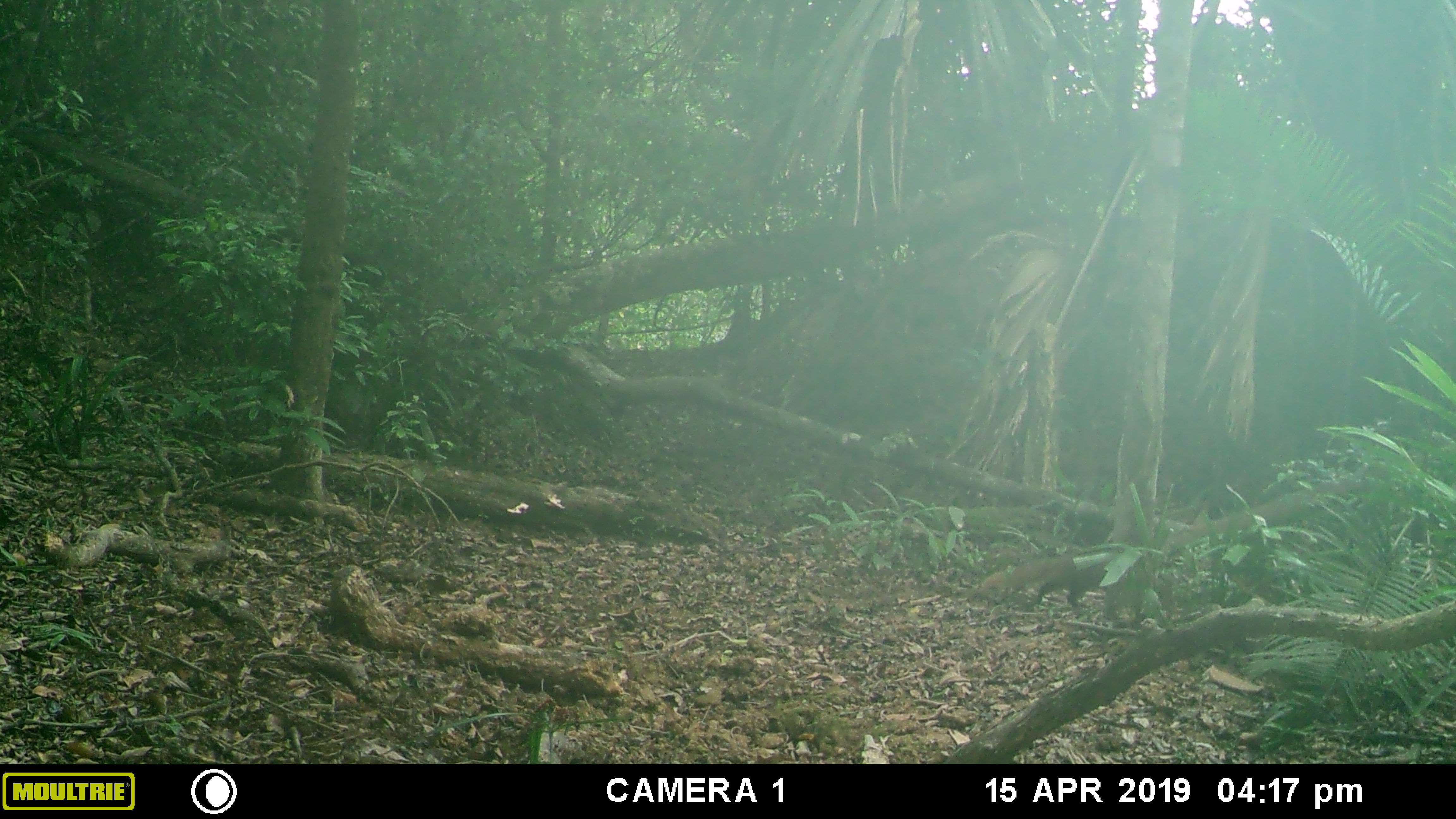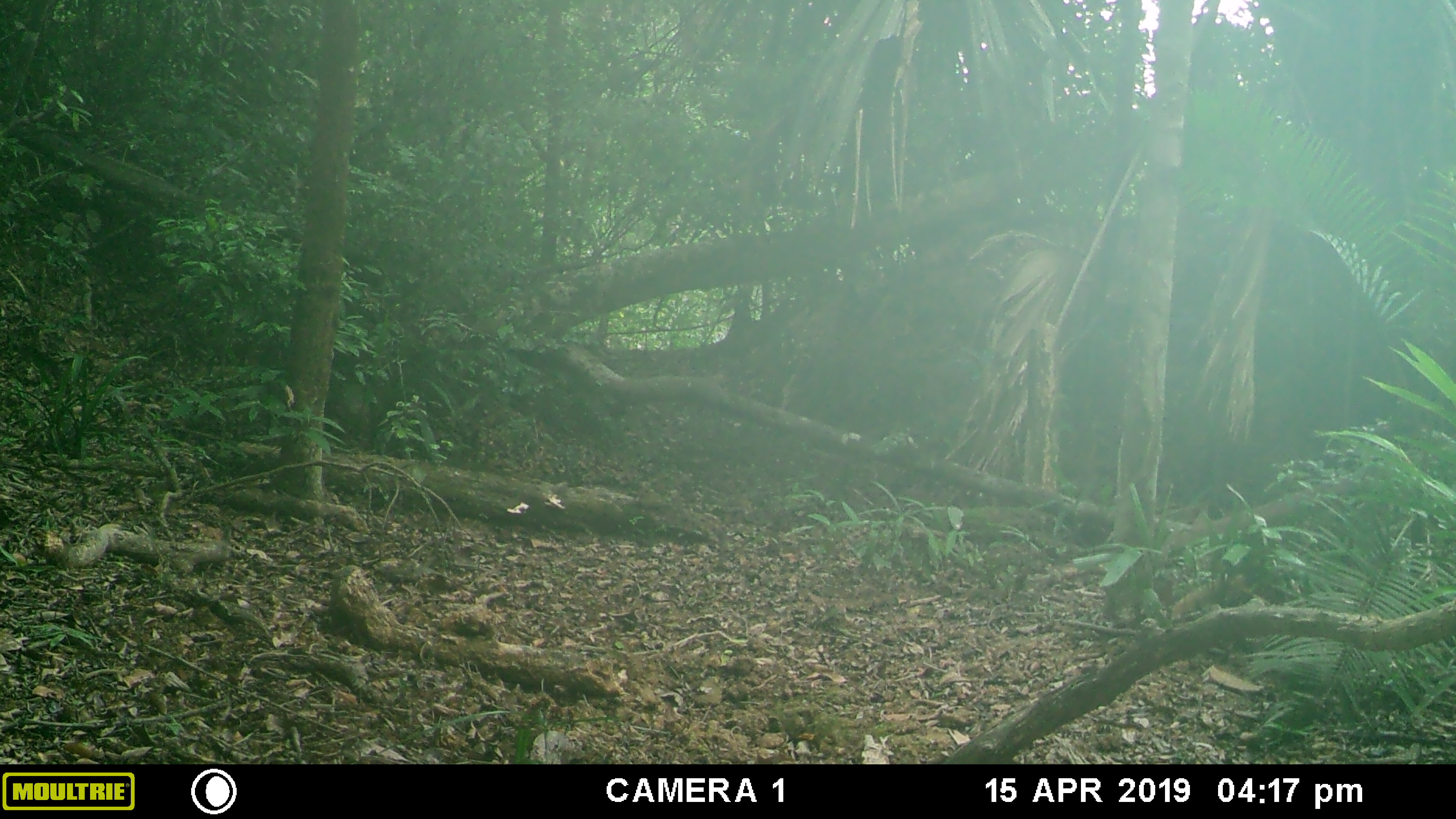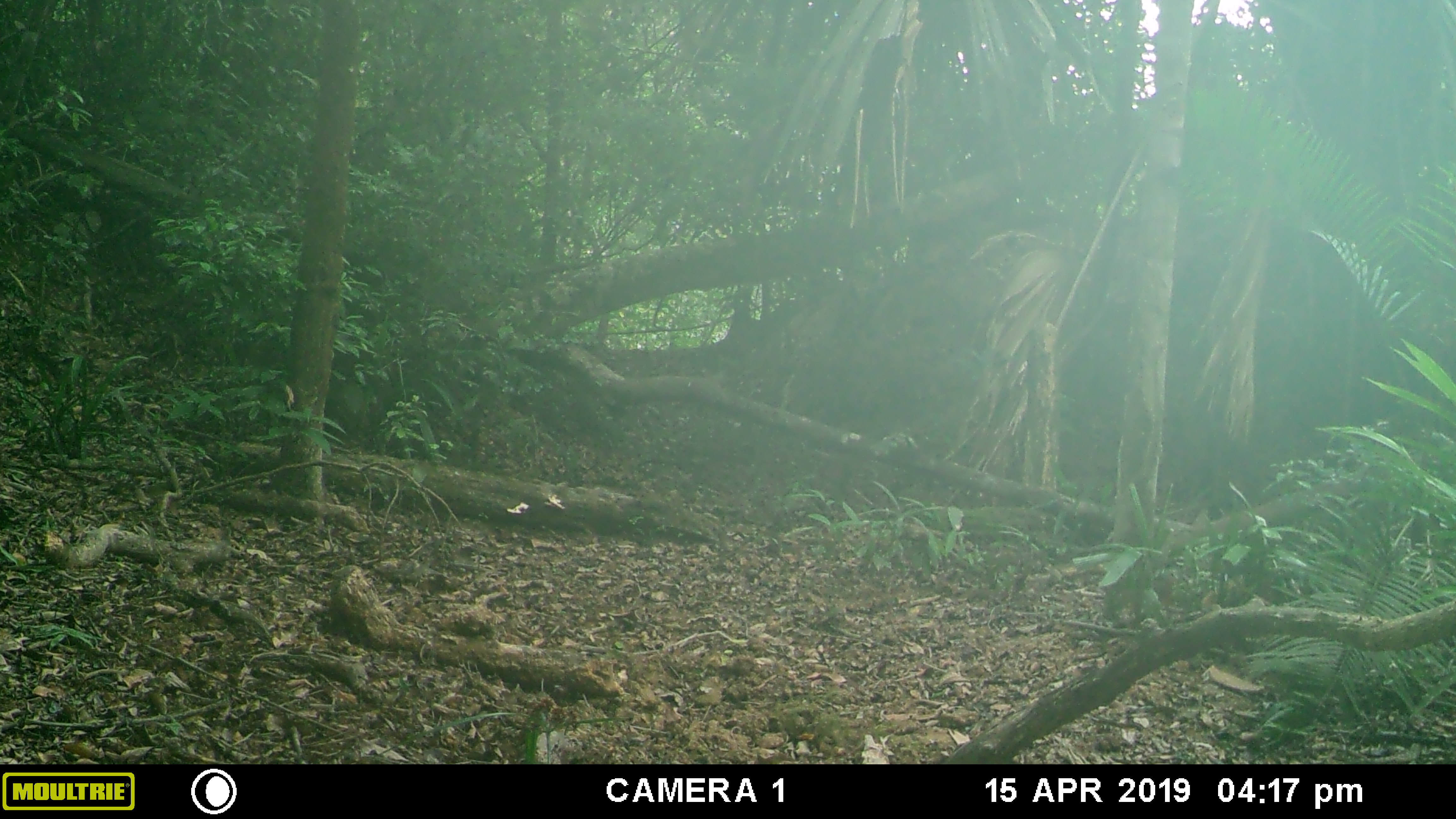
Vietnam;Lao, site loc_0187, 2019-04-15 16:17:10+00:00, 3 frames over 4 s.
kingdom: Animalia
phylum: Chordata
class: Mammalia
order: Carnivora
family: Herpestidae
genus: Urva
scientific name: Urva urva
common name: crab-eating mongoose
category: crab eating mongoose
Crab eating mongoose (crab-eating mongoose) (Urva urva). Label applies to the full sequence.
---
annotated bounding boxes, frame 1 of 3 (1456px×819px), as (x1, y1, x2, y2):
crab eating mongoose: (977, 546, 1127, 607)